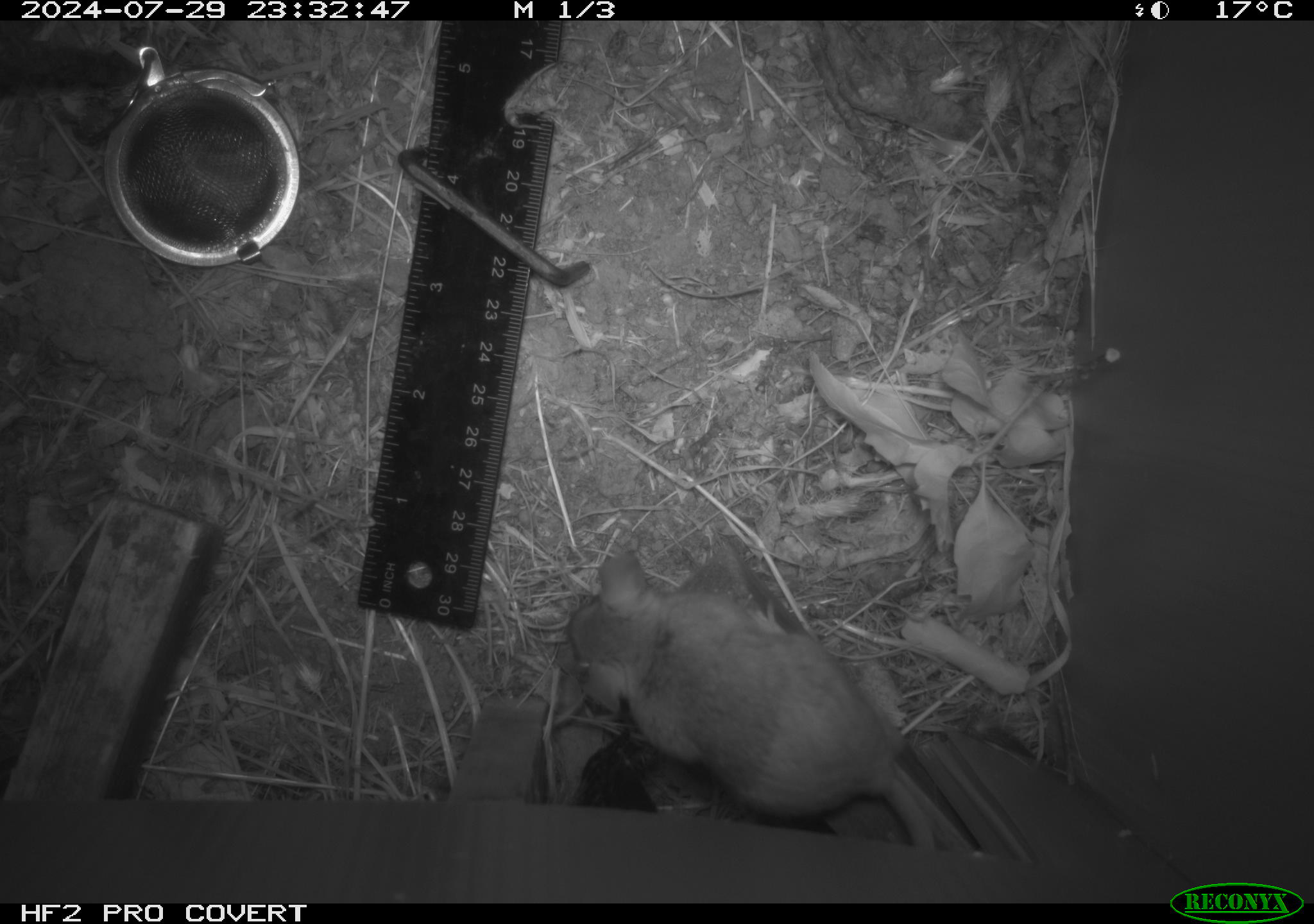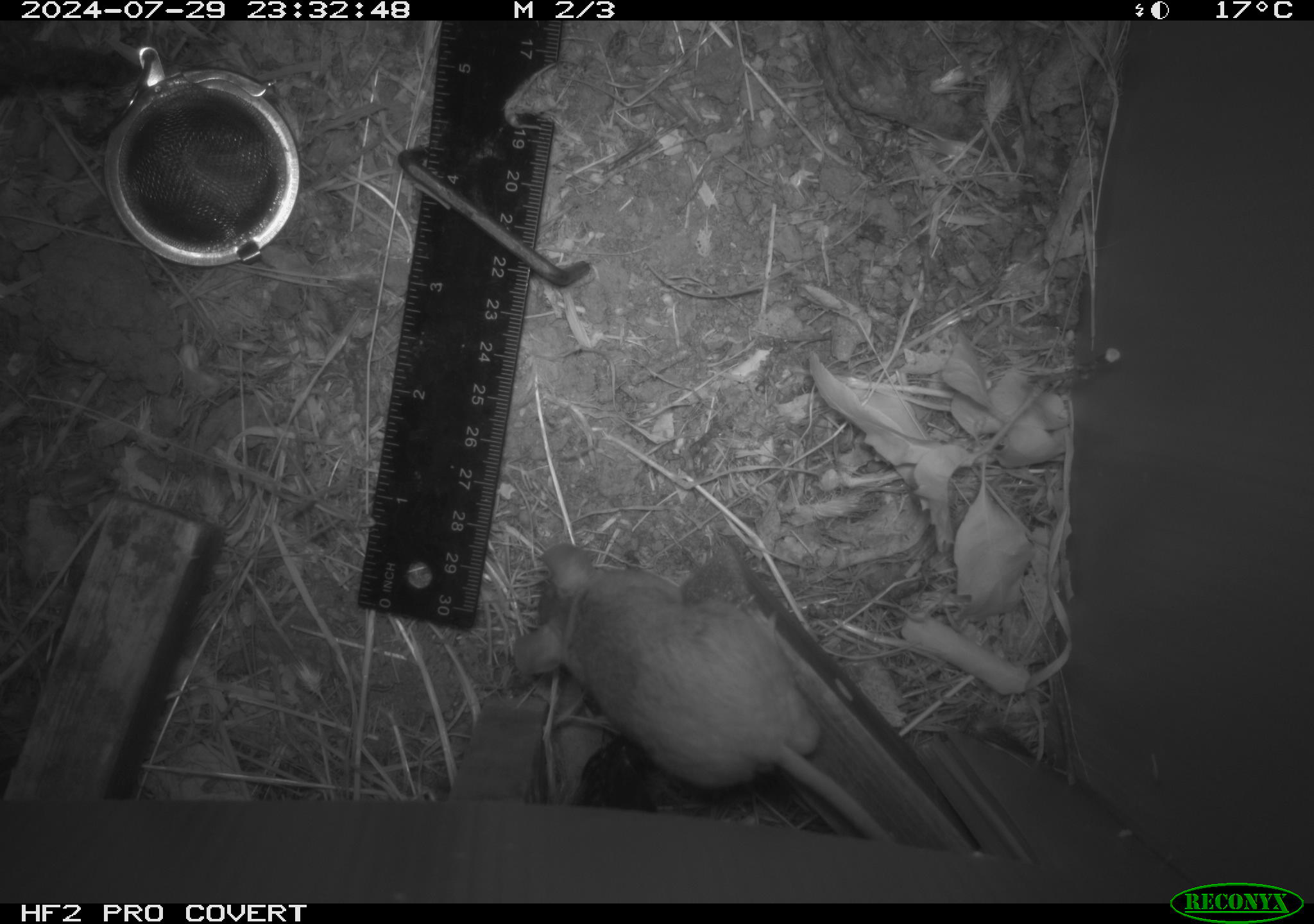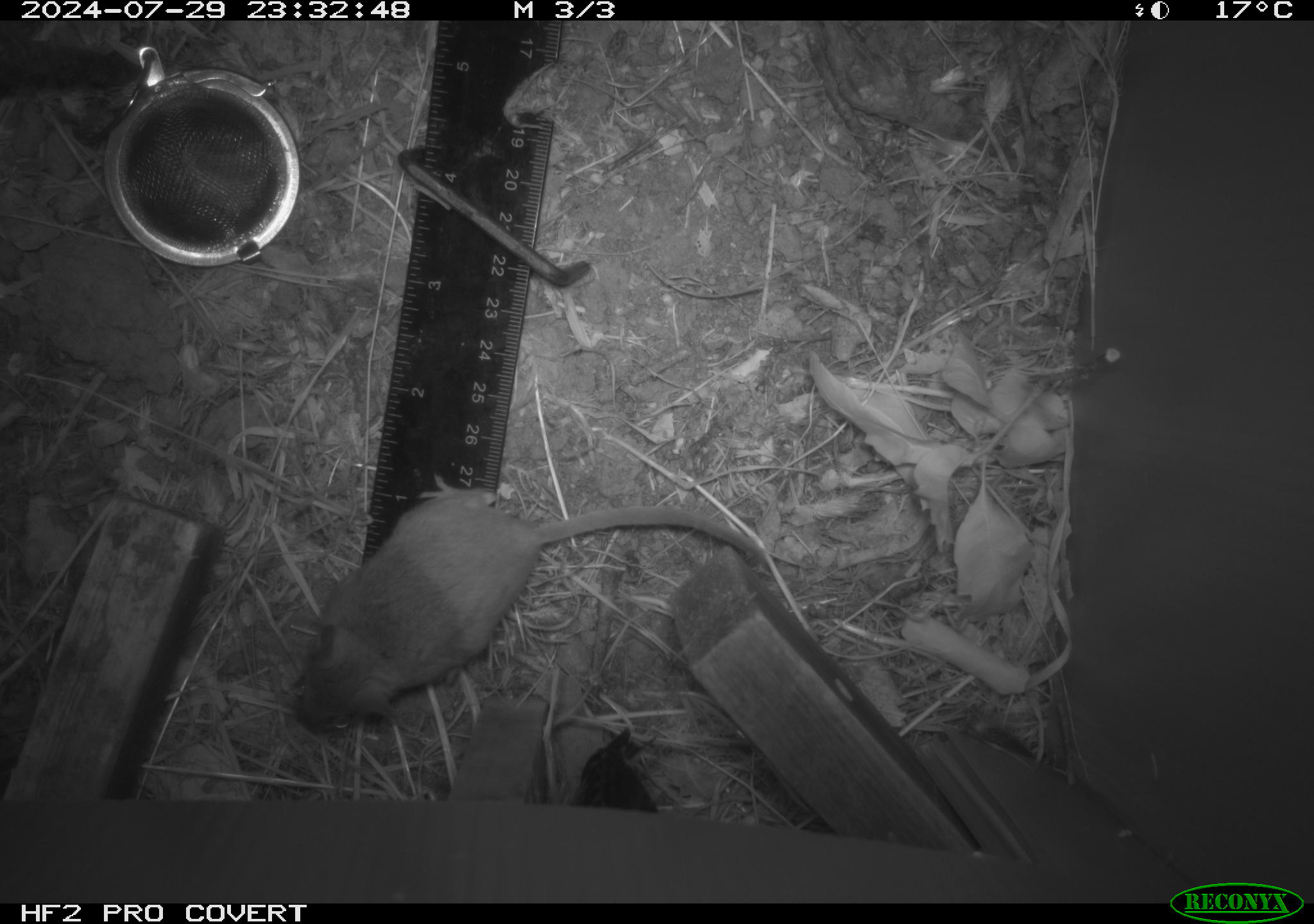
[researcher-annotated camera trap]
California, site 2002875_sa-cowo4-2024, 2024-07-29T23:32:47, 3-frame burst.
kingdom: Animalia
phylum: Chordata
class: Mammalia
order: Rodentia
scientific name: Rodentia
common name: rodent